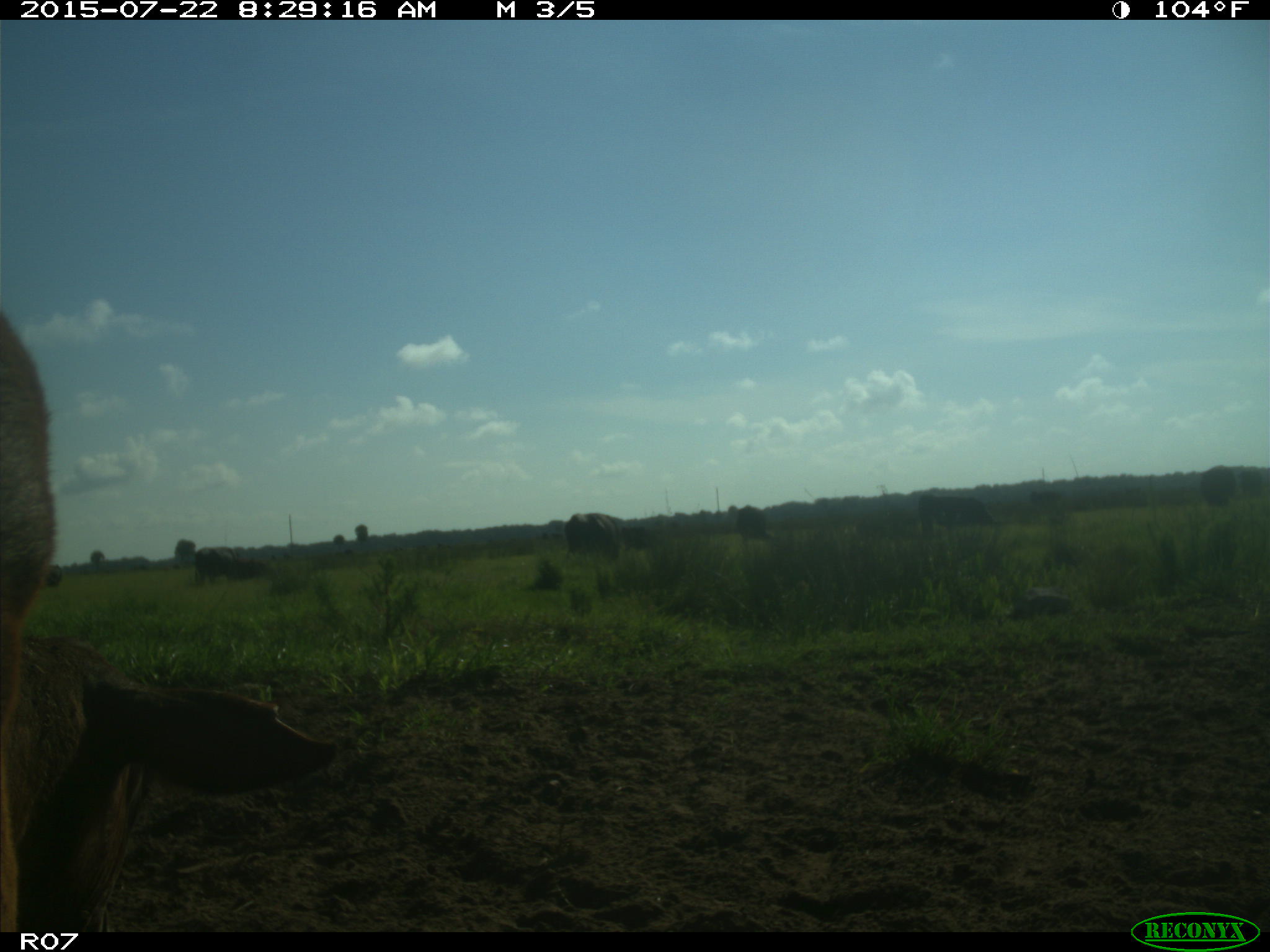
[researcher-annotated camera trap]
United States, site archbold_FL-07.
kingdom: Animalia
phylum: Chordata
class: Mammalia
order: Artiodactyla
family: Bovidae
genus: Bos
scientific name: Bos taurus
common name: domestic cow